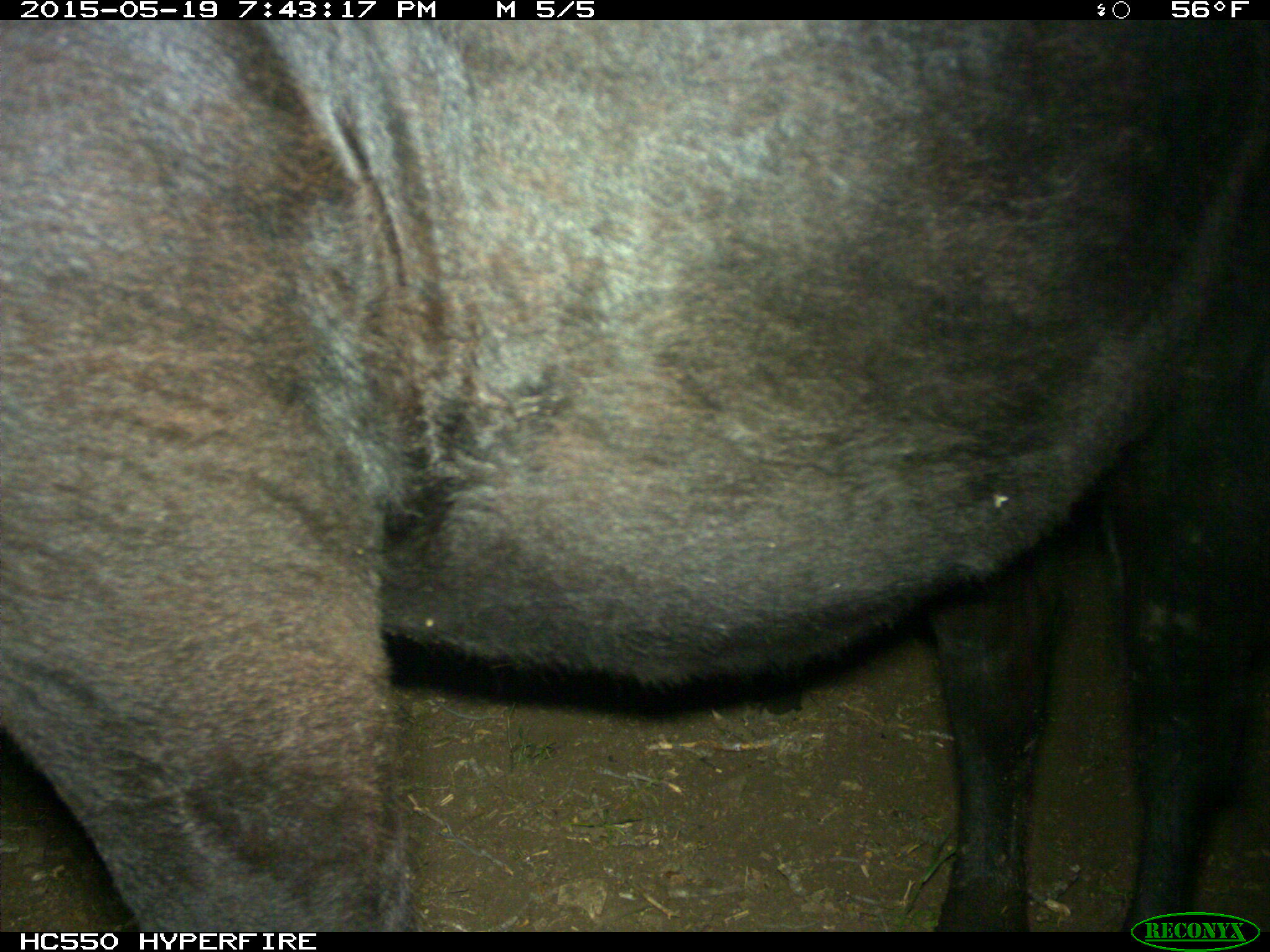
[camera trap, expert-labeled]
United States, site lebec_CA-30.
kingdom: Animalia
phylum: Chordata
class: Mammalia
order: Artiodactyla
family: Bovidae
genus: Bos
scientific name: Bos taurus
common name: domestic cow